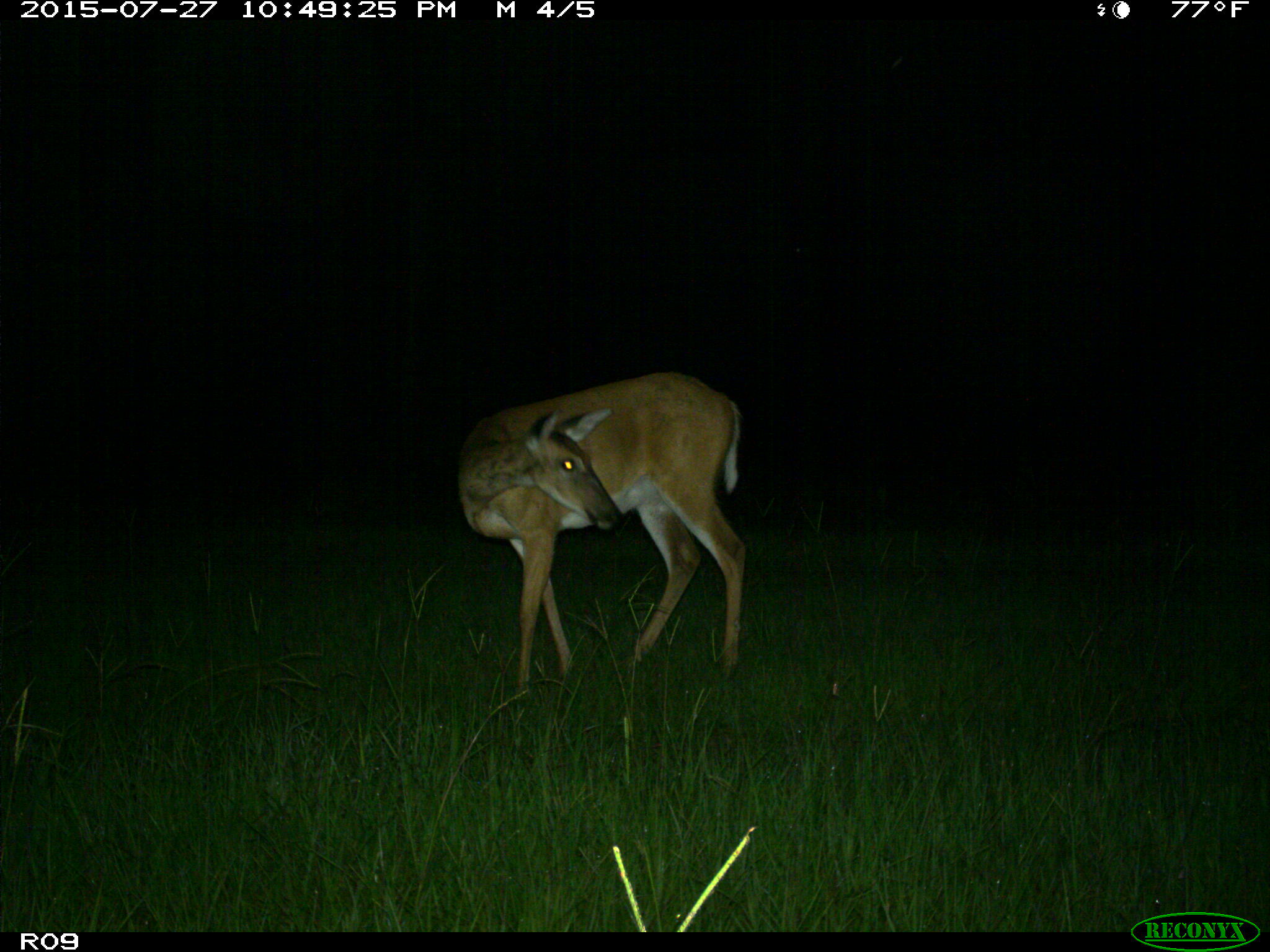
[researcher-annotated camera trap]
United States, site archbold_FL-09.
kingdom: Animalia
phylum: Chordata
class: Mammalia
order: Artiodactyla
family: Cervidae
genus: Odocoileus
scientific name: Odocoileus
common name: deer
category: unidentified deer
Unidentified deer (deer) (Odocoileus).